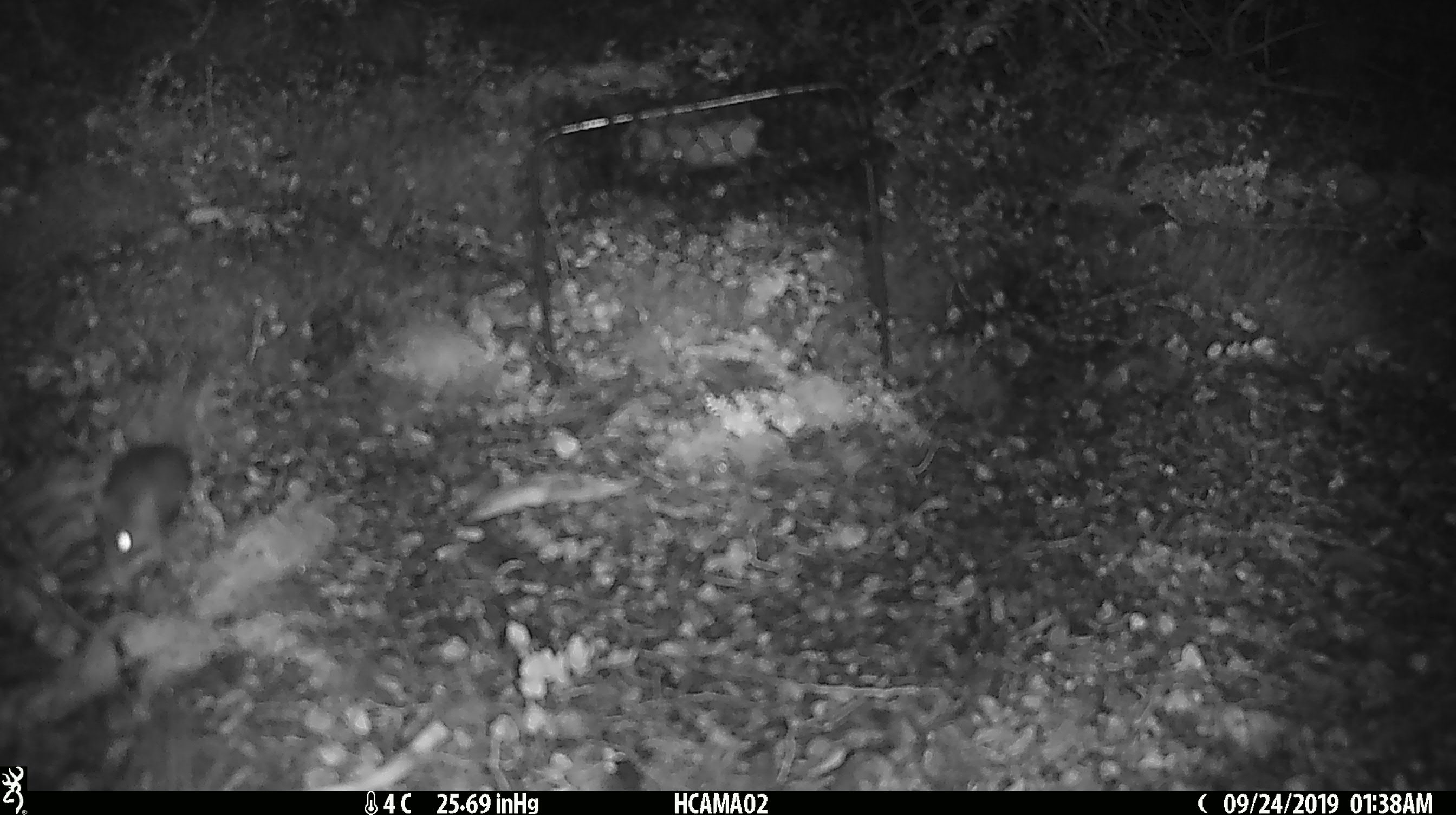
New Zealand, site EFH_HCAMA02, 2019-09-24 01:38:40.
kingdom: Animalia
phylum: Chordata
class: Mammalia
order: Rodentia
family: Muridae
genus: Mus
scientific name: Mus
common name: mouse